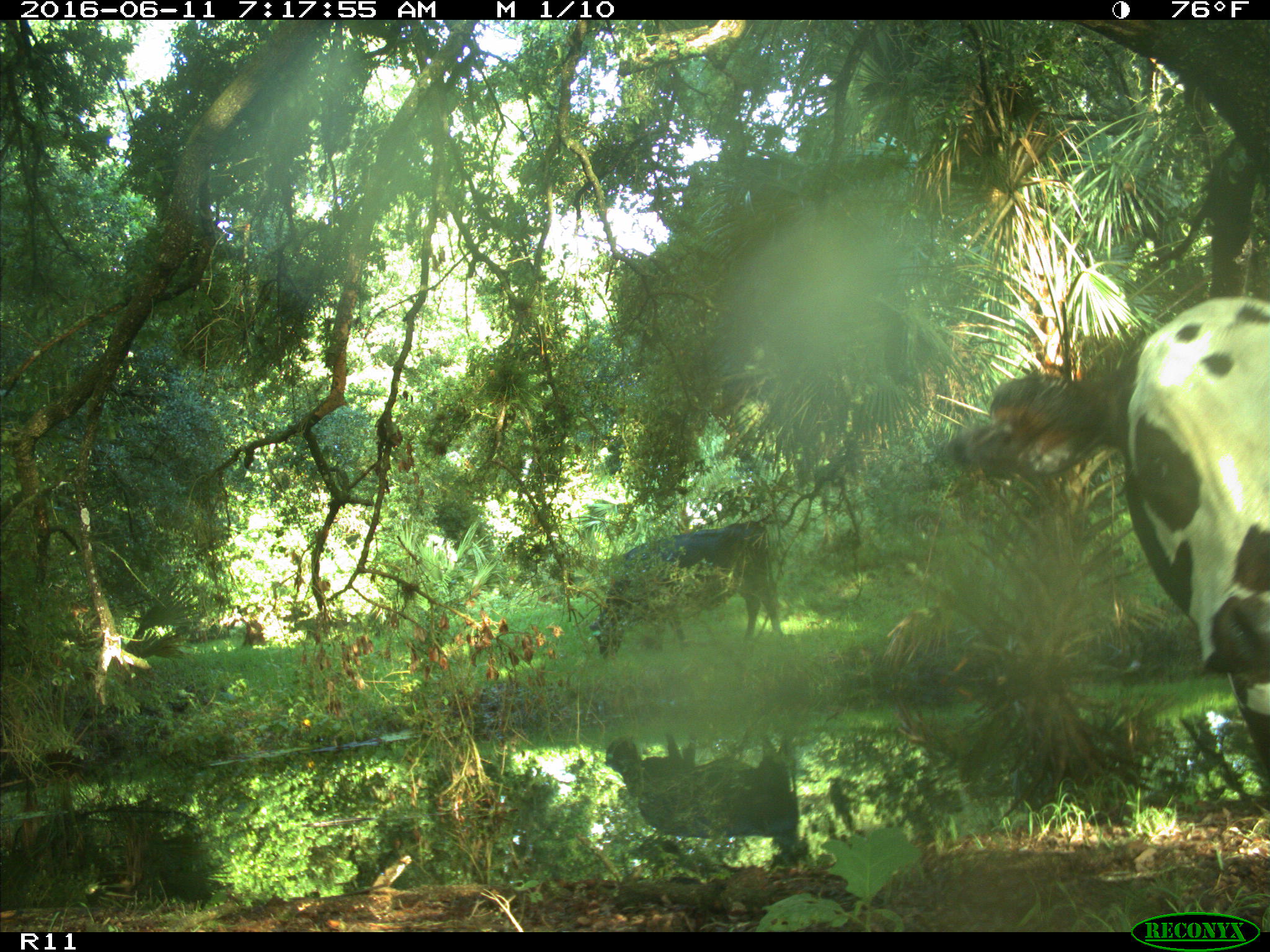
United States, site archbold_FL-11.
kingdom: Animalia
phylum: Chordata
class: Mammalia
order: Artiodactyla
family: Bovidae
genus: Bos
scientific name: Bos taurus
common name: domestic cow